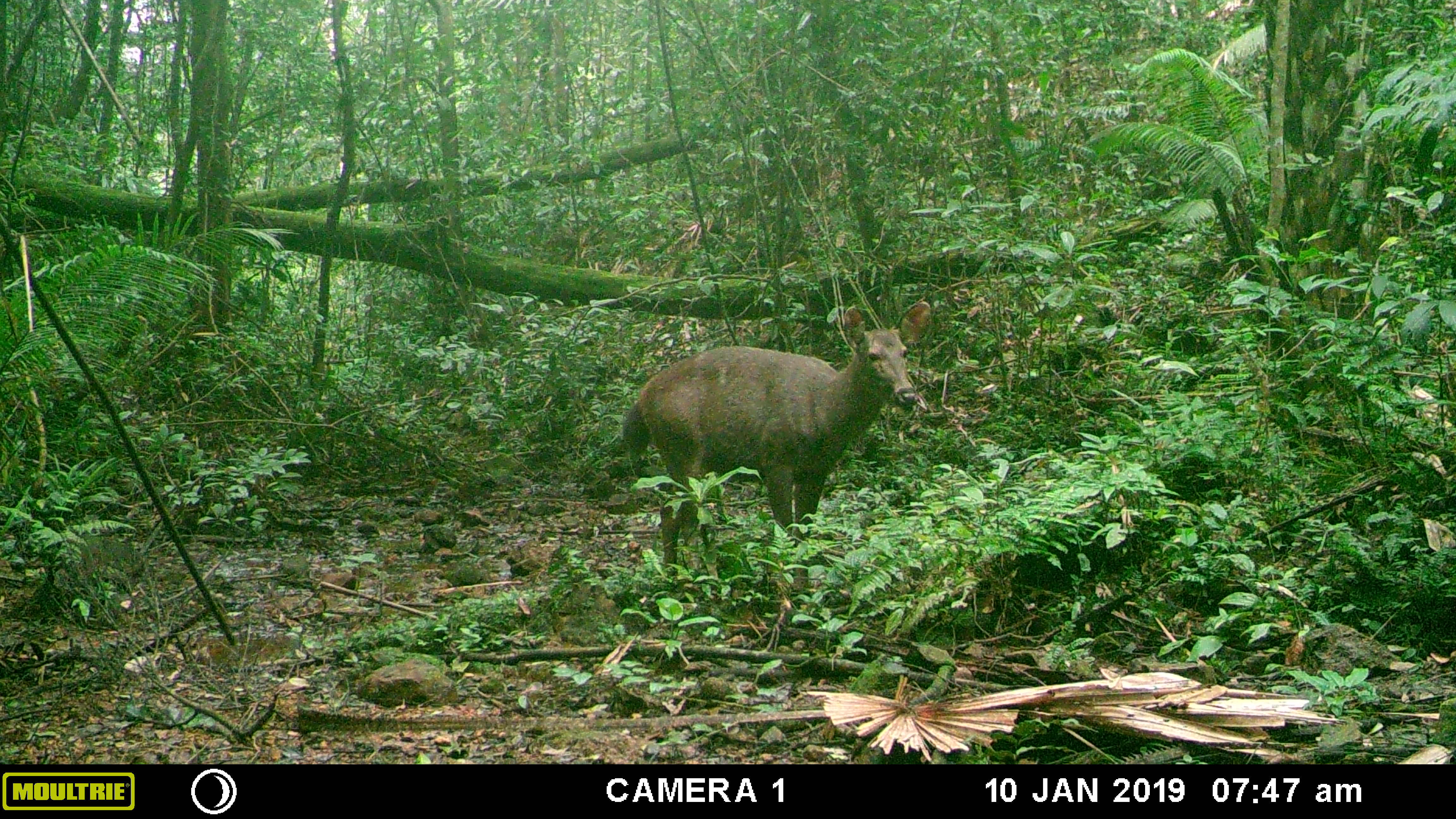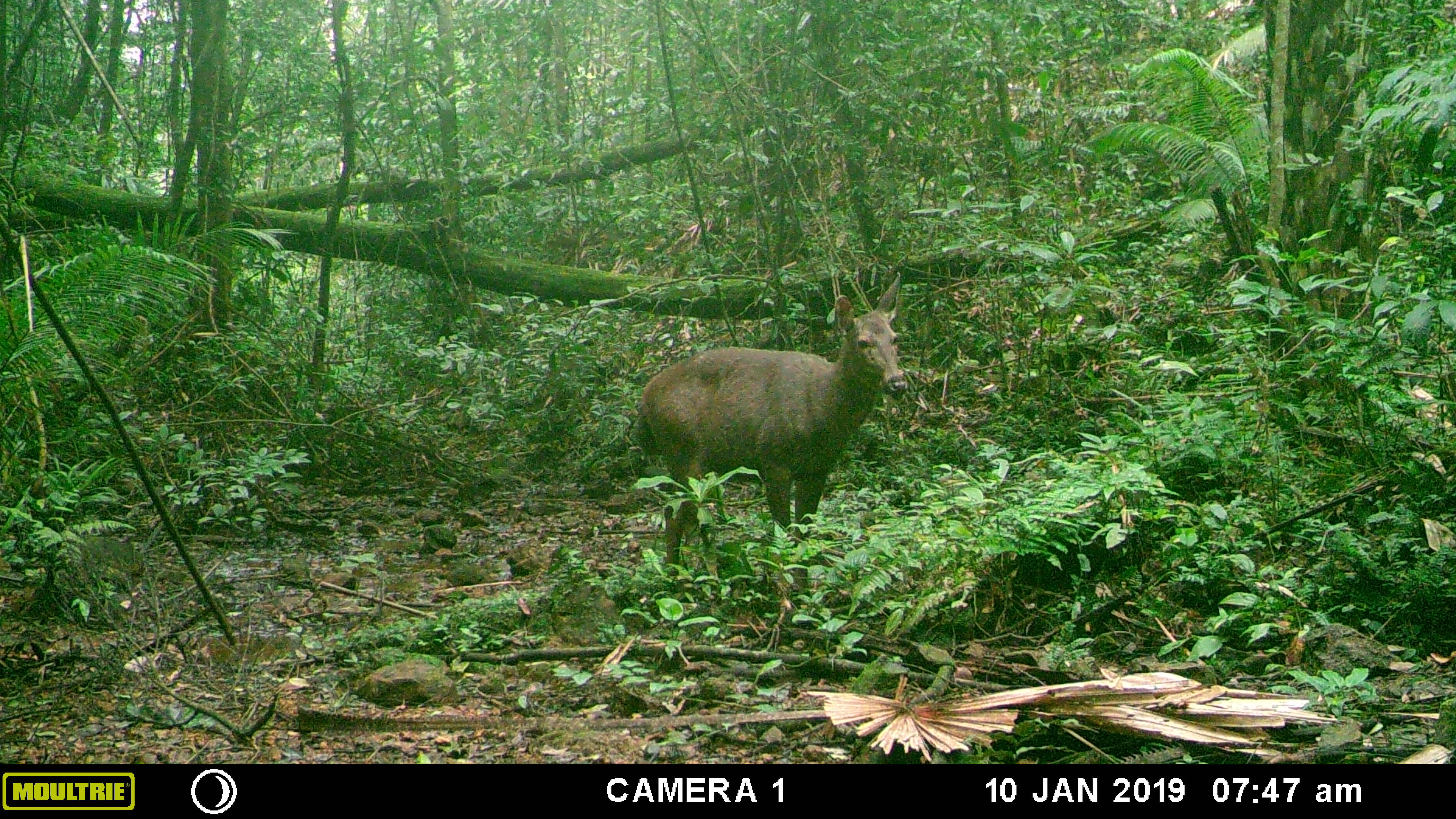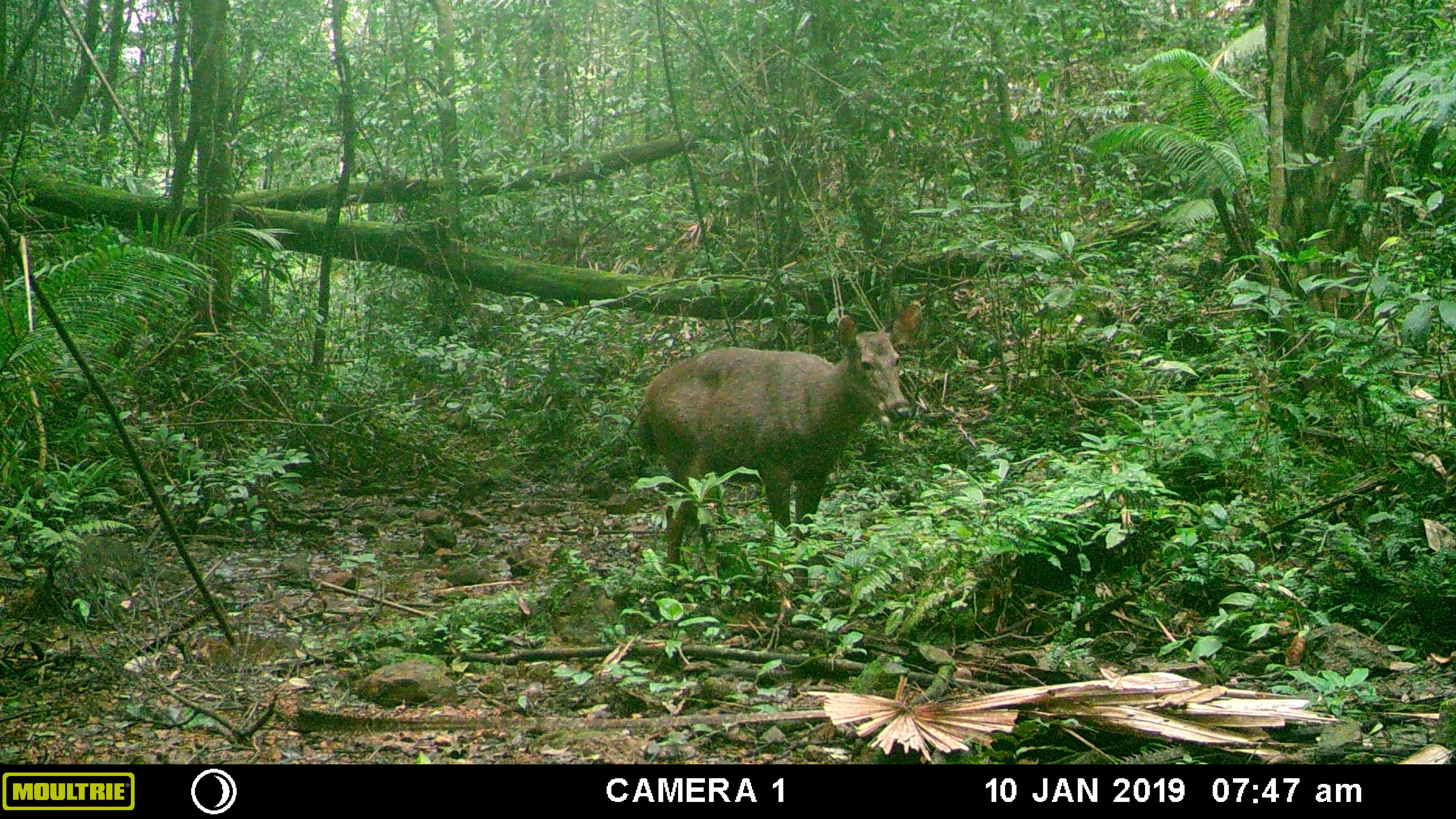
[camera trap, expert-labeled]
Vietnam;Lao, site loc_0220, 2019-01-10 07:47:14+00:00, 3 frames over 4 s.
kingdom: Animalia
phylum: Chordata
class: Mammalia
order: Artiodactyla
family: Cervidae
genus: Rusa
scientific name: Rusa unicolor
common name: sambar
Sambar (Rusa unicolor). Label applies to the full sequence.